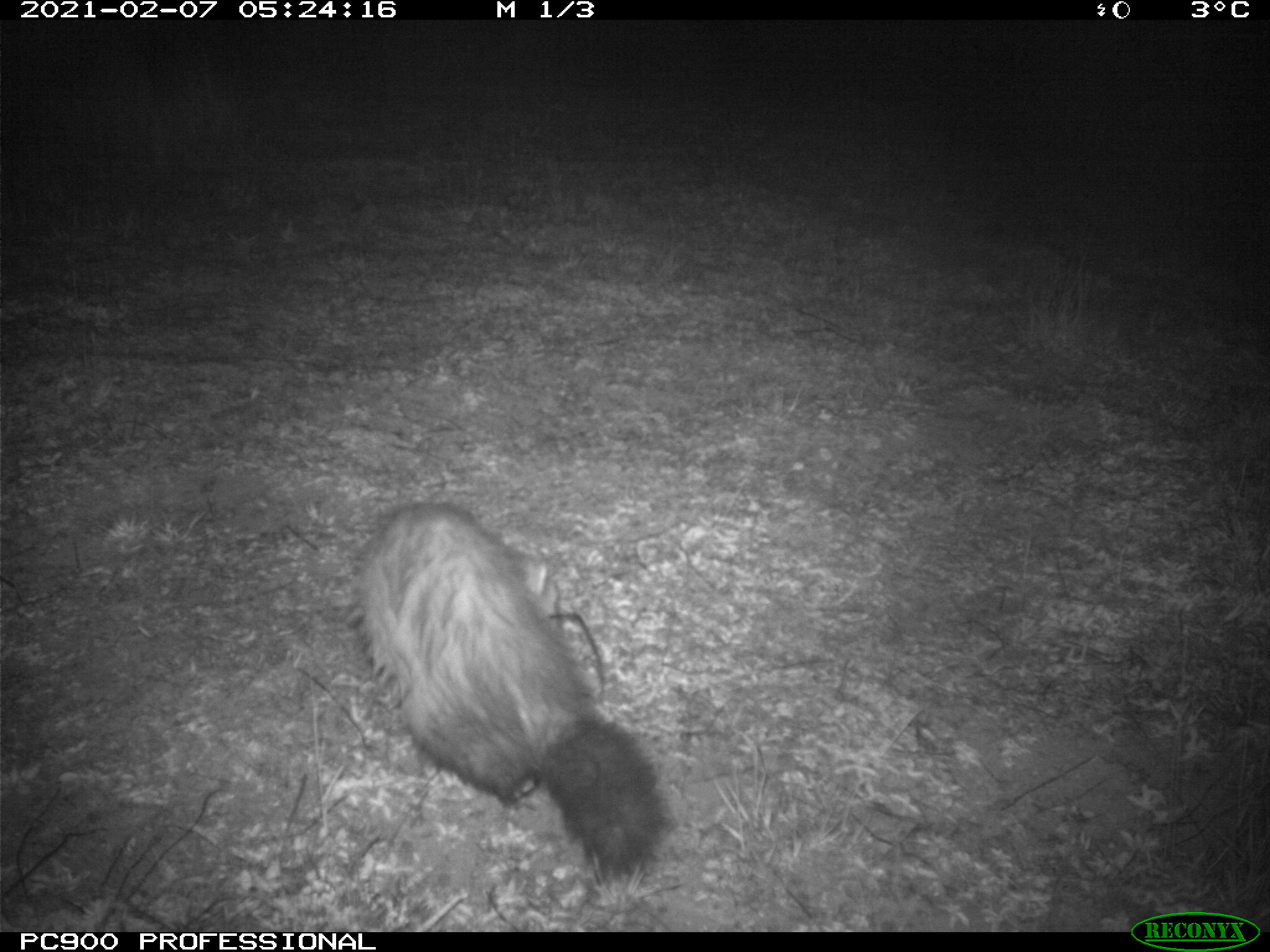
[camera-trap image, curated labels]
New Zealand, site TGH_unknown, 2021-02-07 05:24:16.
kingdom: Animalia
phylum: Chordata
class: Mammalia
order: Carnivora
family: Mustelidae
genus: Mustela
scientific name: Mustela furo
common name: ferret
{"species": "ferret (Mustela furo)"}